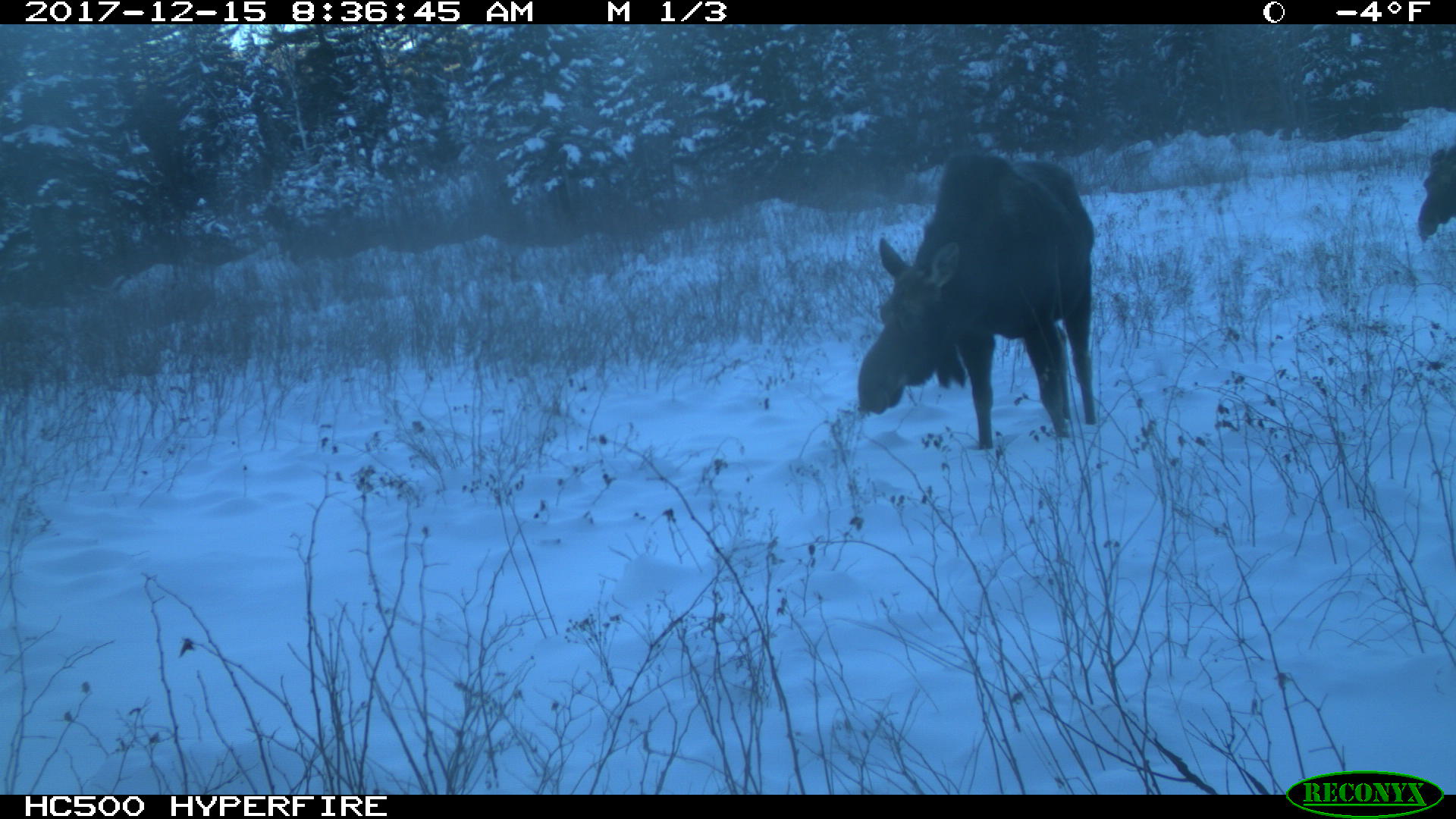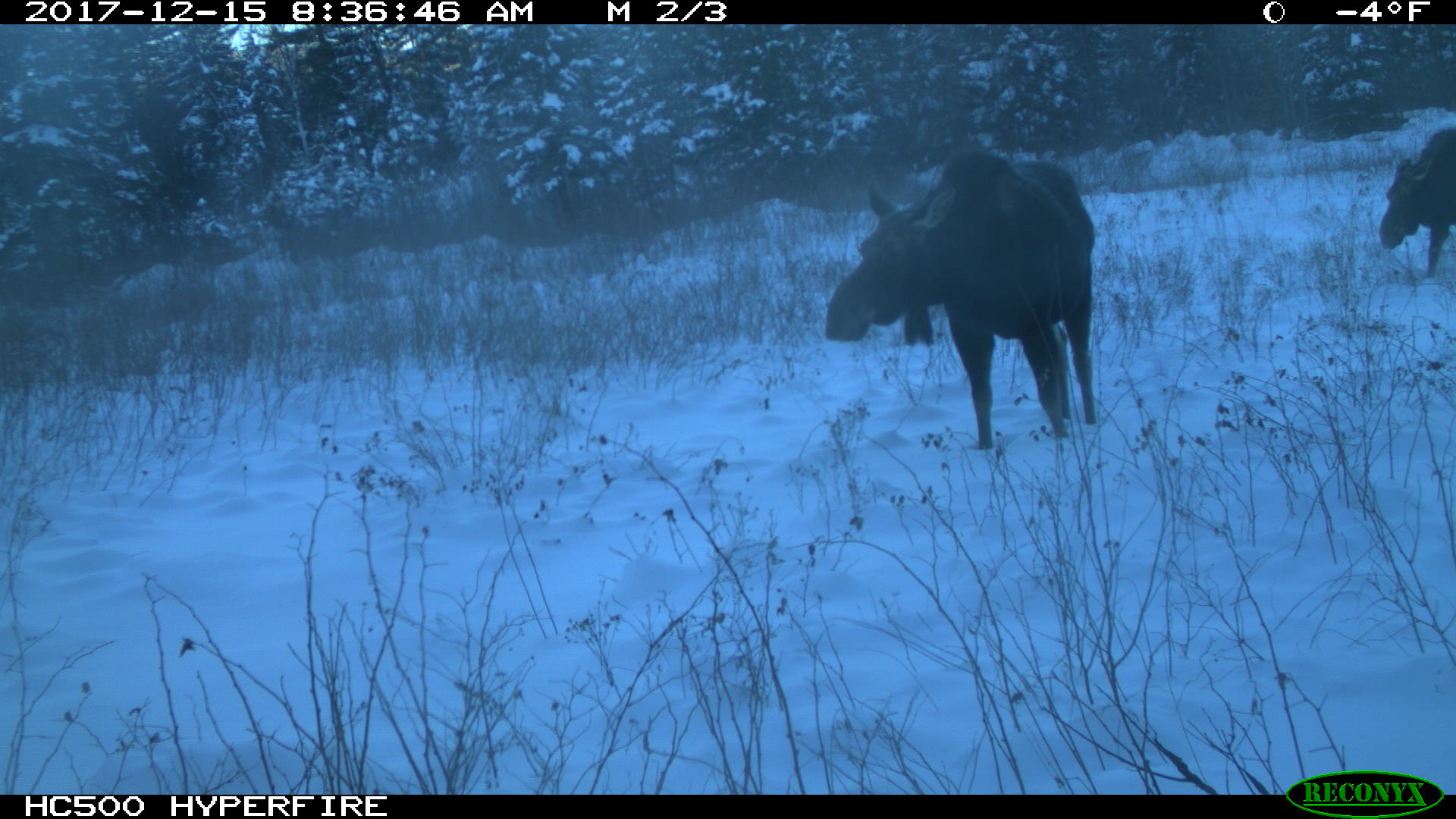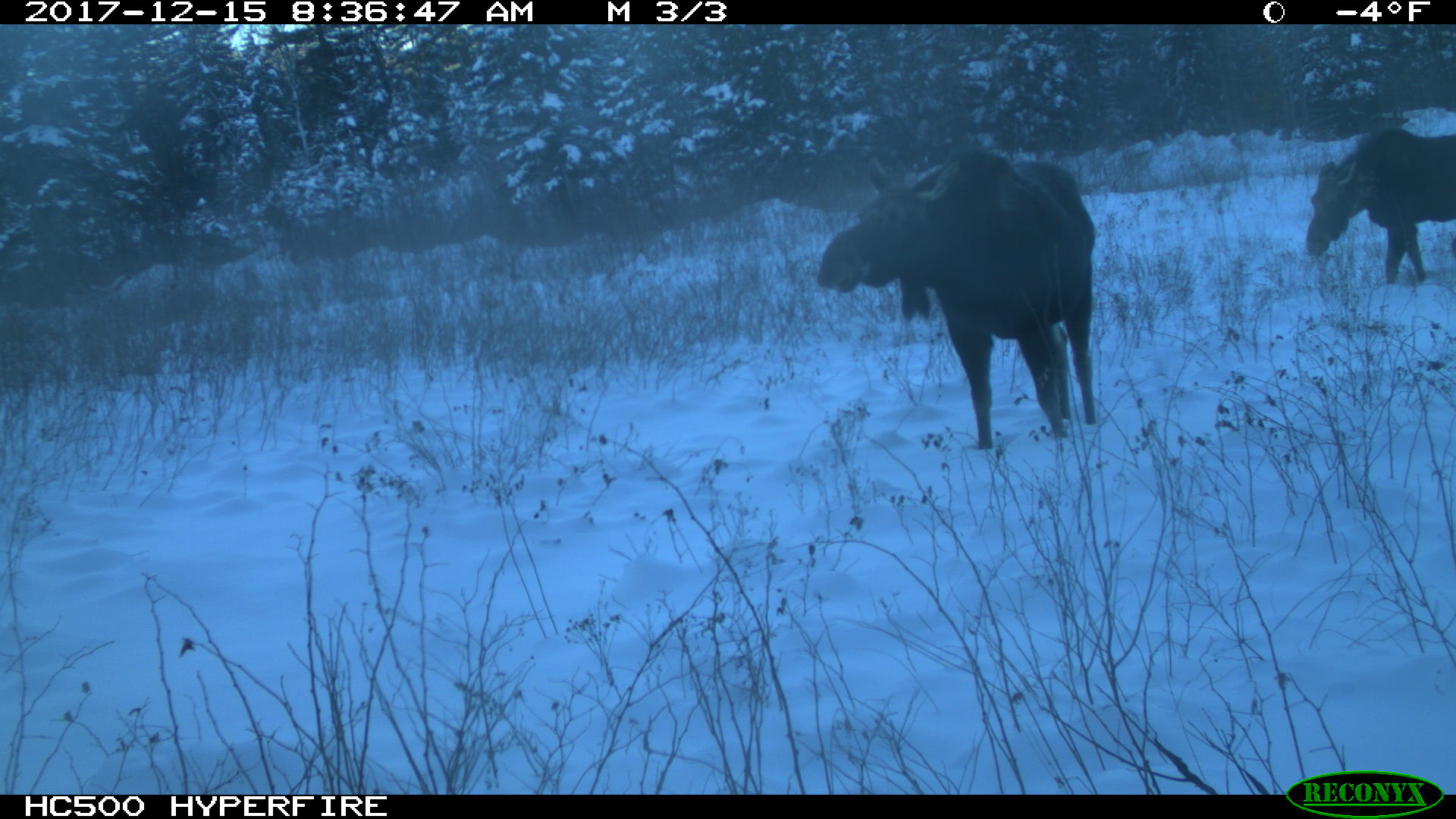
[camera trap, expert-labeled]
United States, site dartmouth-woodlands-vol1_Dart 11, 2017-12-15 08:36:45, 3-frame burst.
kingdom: Animalia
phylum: Chordata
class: Mammalia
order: Artiodactyla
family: Cervidae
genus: Alces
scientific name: Alces alces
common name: moose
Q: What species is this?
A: Moose (Alces alces).